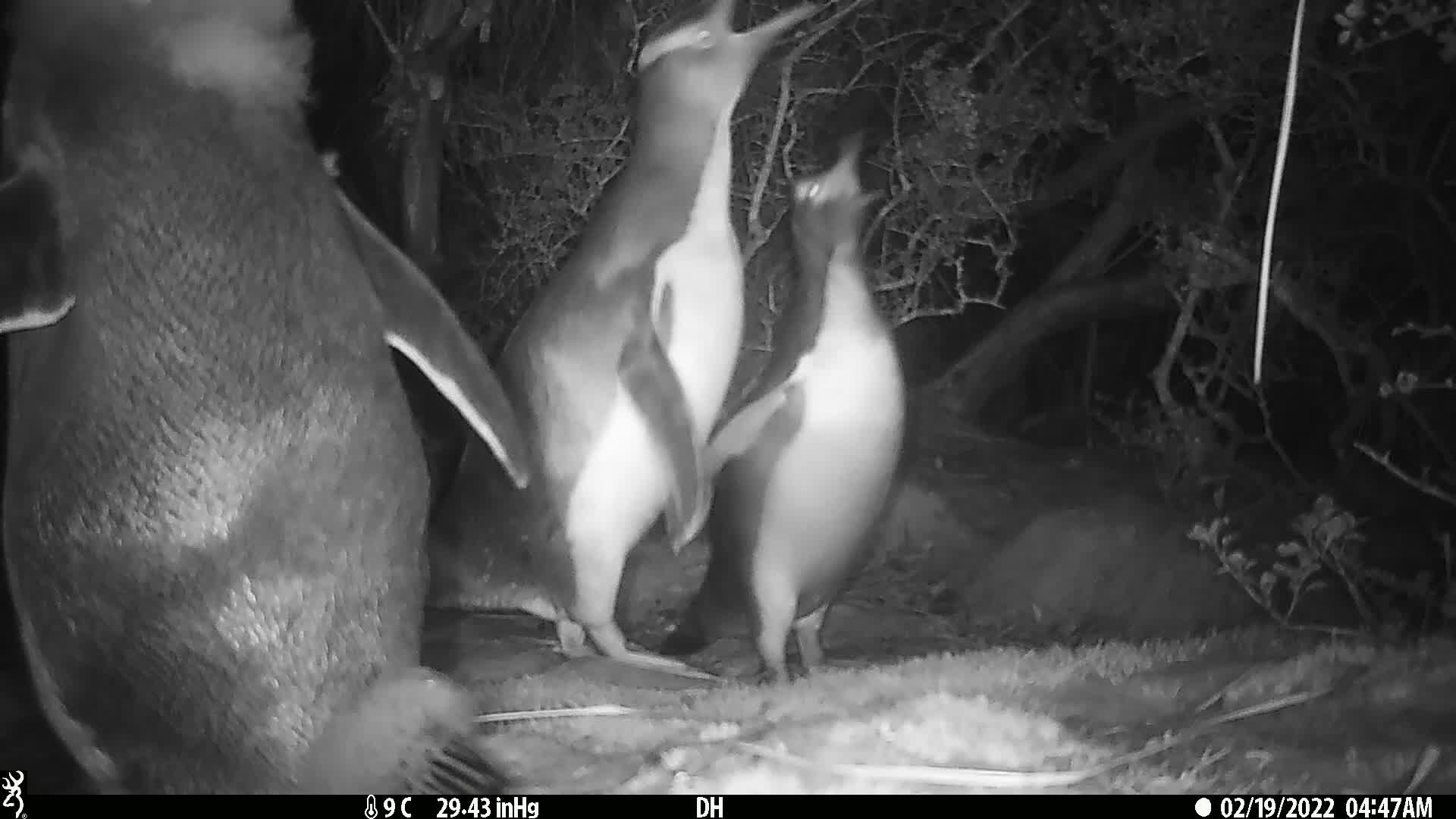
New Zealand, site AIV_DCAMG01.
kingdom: Animalia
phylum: Chordata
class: Aves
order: Sphenisciformes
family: Spheniscidae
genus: Megadyptes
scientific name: Megadyptes antipodes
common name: yellow-eyed penguin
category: yellow eyed penguin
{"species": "yellow eyed penguin (yellow-eyed penguin) (Megadyptes antipodes)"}